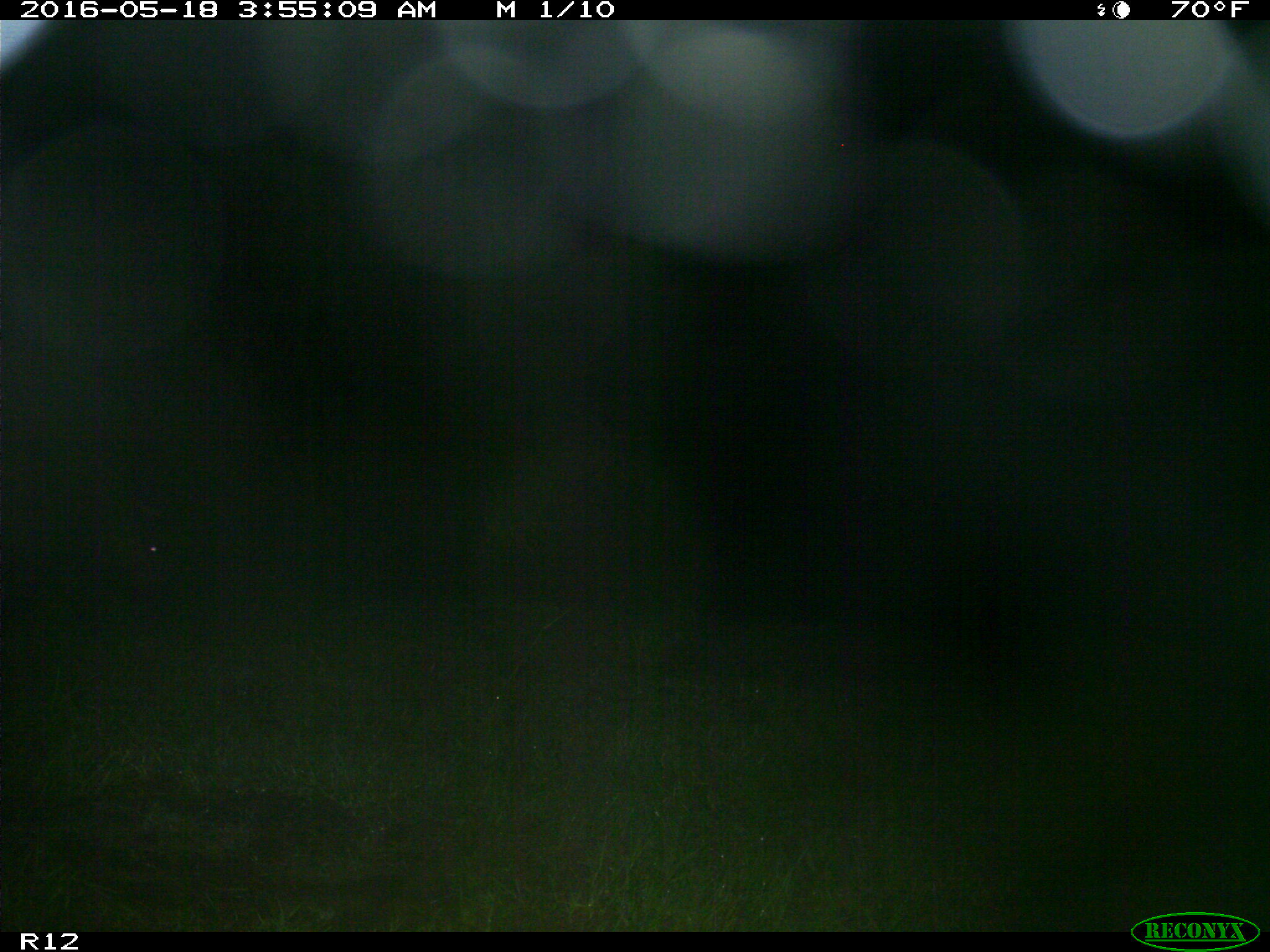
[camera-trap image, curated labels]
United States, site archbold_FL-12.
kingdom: Animalia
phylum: Chordata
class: Mammalia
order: Artiodactyla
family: Suidae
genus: Sus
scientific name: Sus scrofa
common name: wild boar